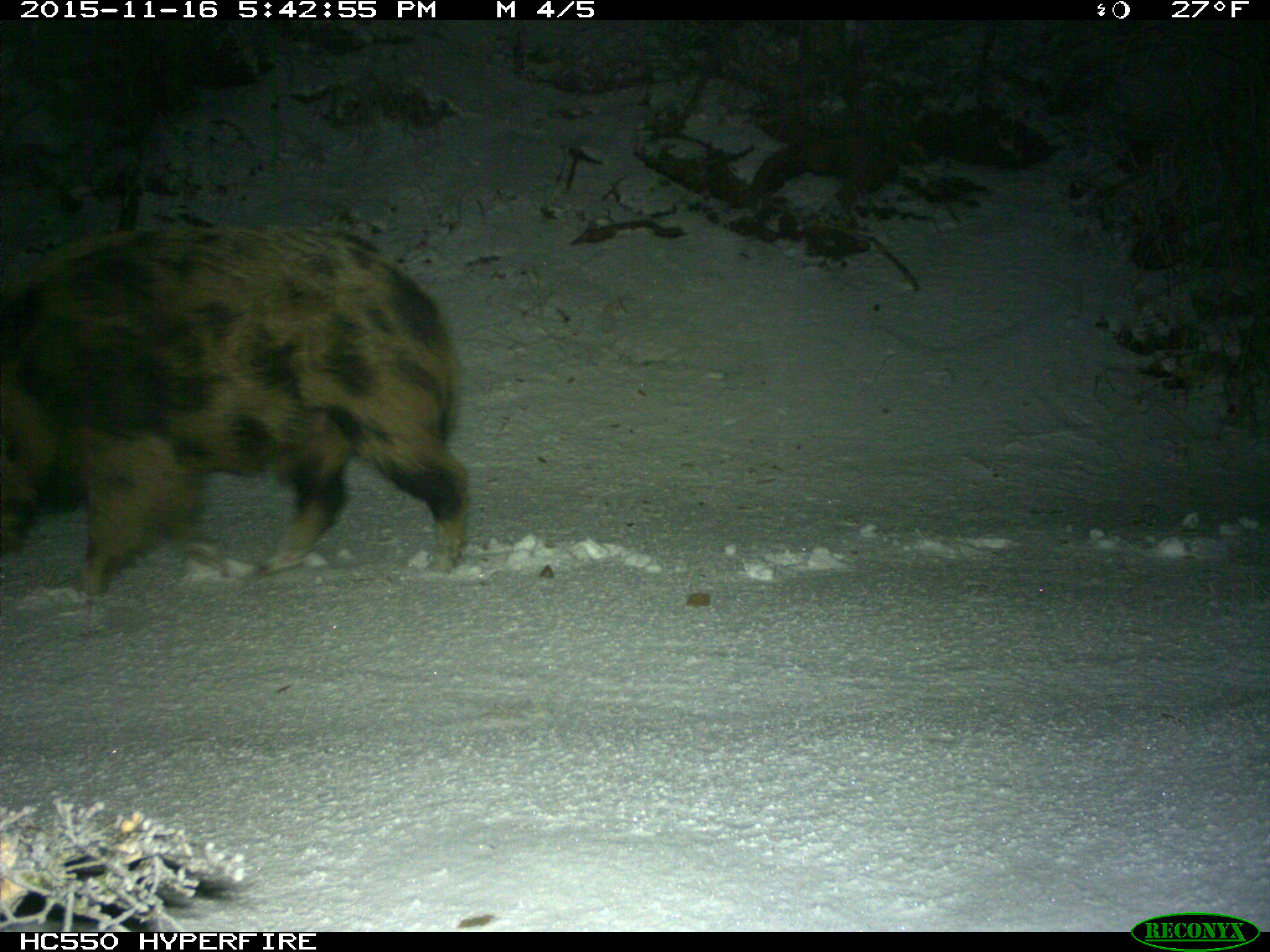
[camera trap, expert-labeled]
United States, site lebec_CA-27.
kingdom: Animalia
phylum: Chordata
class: Mammalia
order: Artiodactyla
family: Suidae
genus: Sus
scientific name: Sus scrofa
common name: wild boar